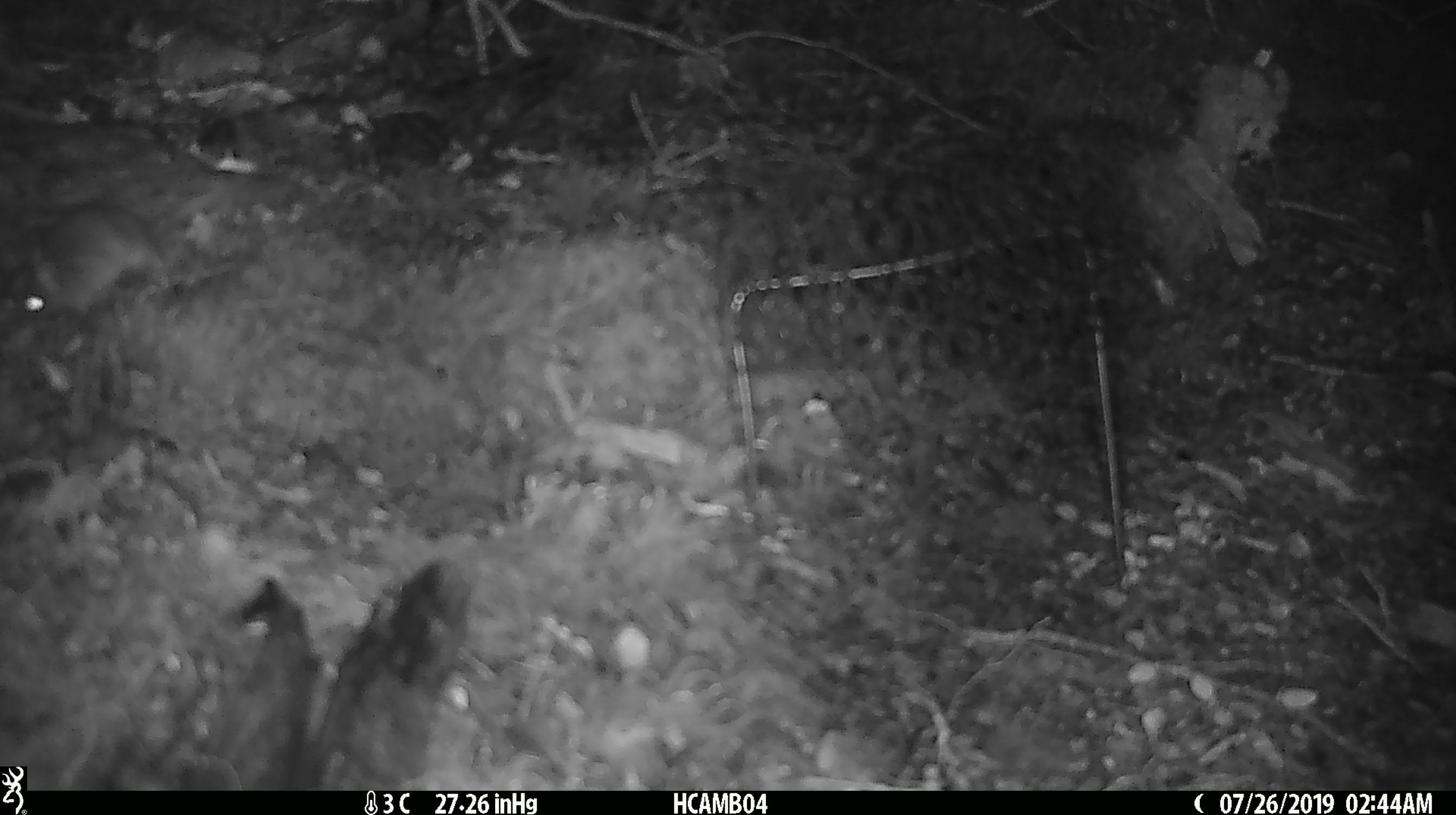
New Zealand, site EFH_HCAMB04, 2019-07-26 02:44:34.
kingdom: Animalia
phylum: Chordata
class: Mammalia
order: Rodentia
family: Muridae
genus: Mus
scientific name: Mus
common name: mouse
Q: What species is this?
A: Mouse (Mus).